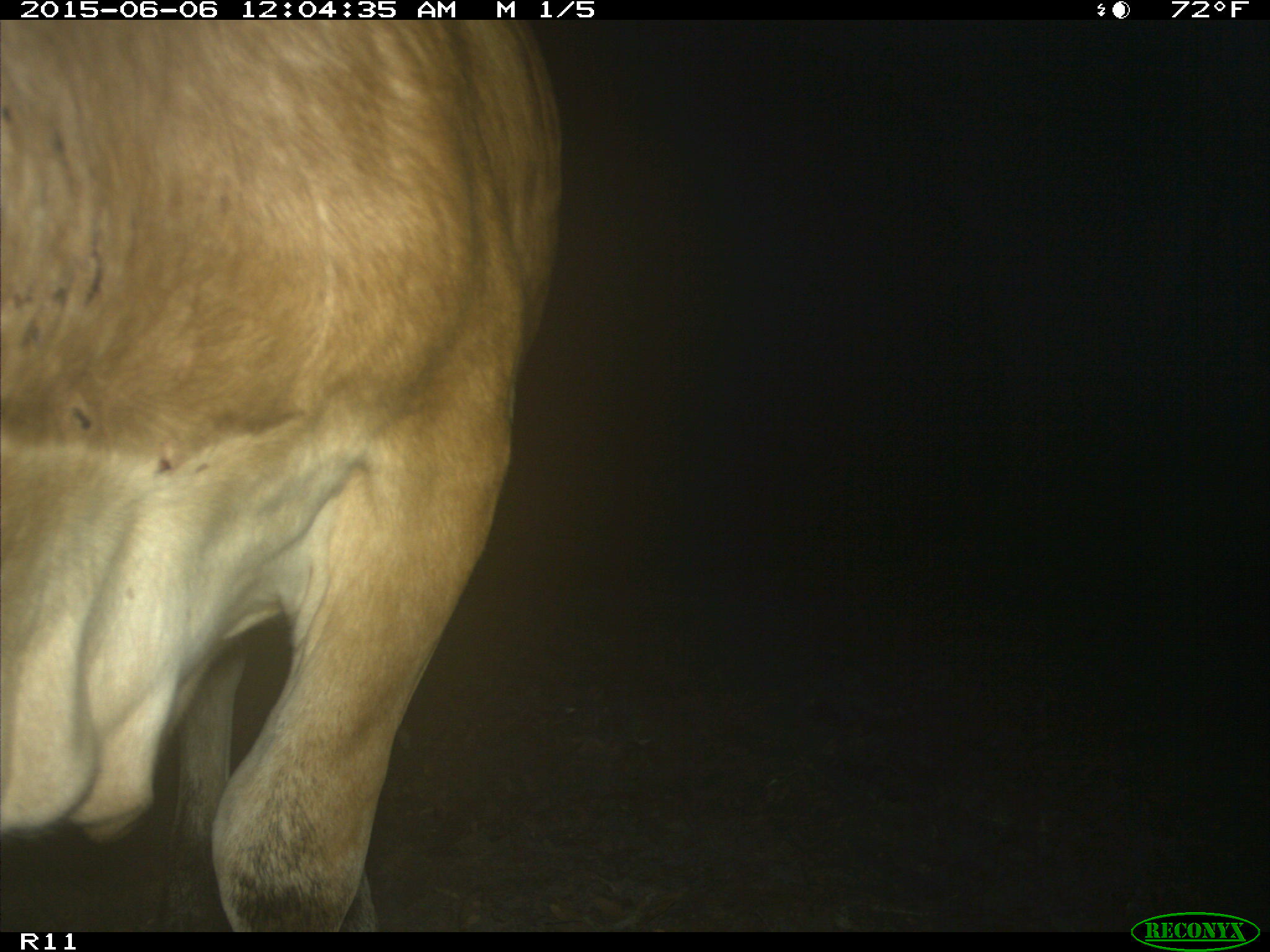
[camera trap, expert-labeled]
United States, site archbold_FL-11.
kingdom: Animalia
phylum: Chordata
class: Mammalia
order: Artiodactyla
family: Bovidae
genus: Bos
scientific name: Bos taurus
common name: domestic cow